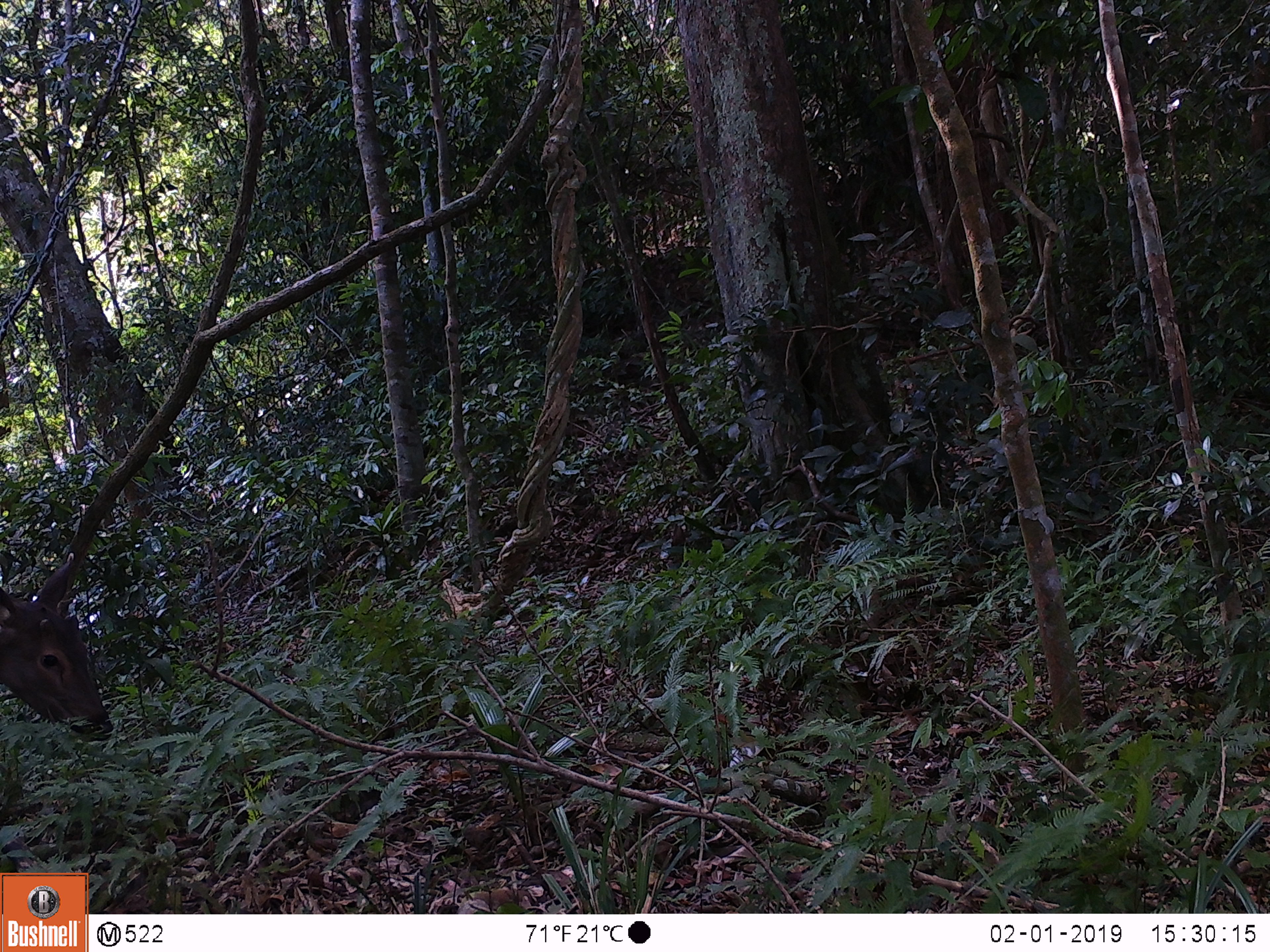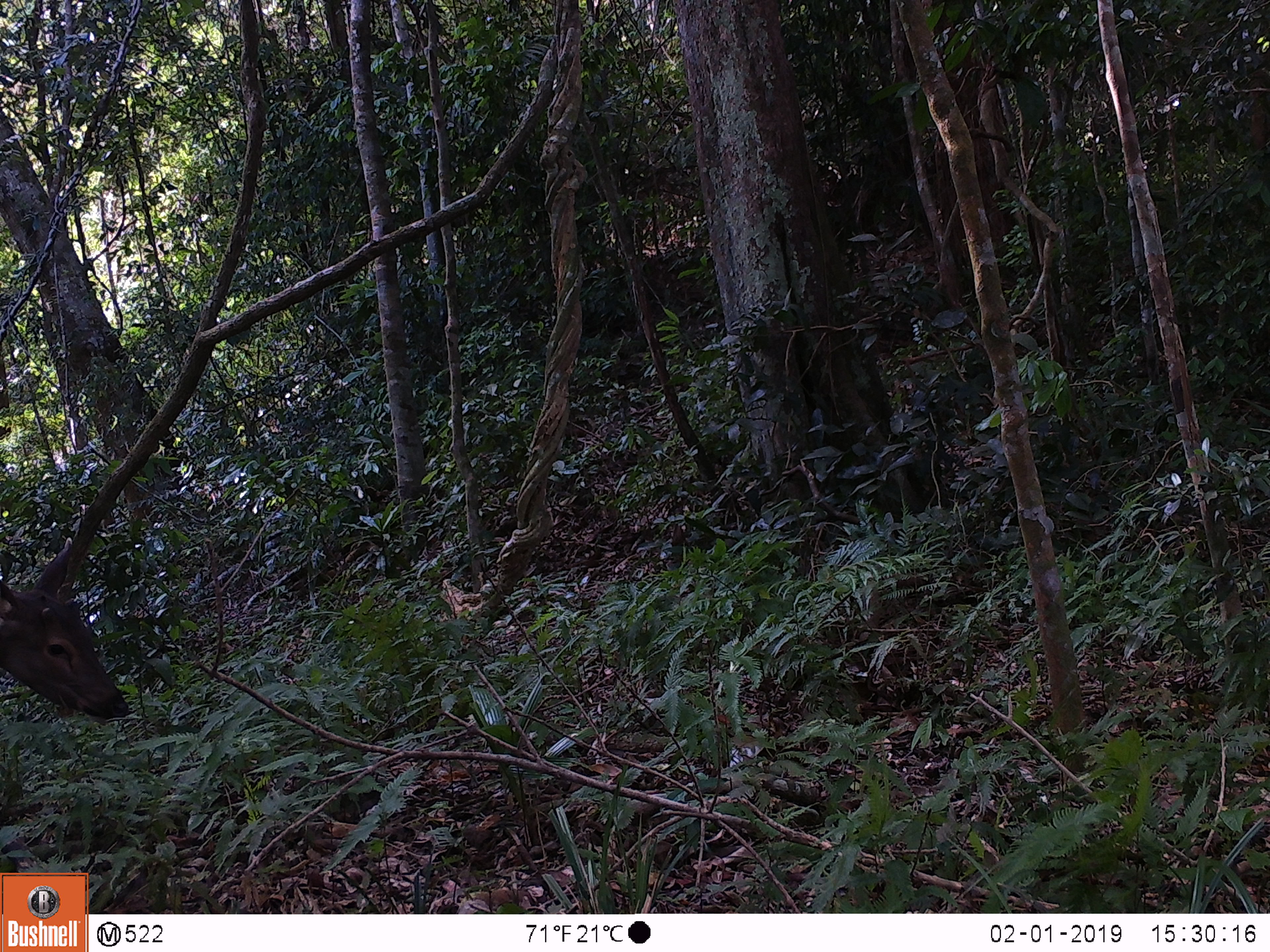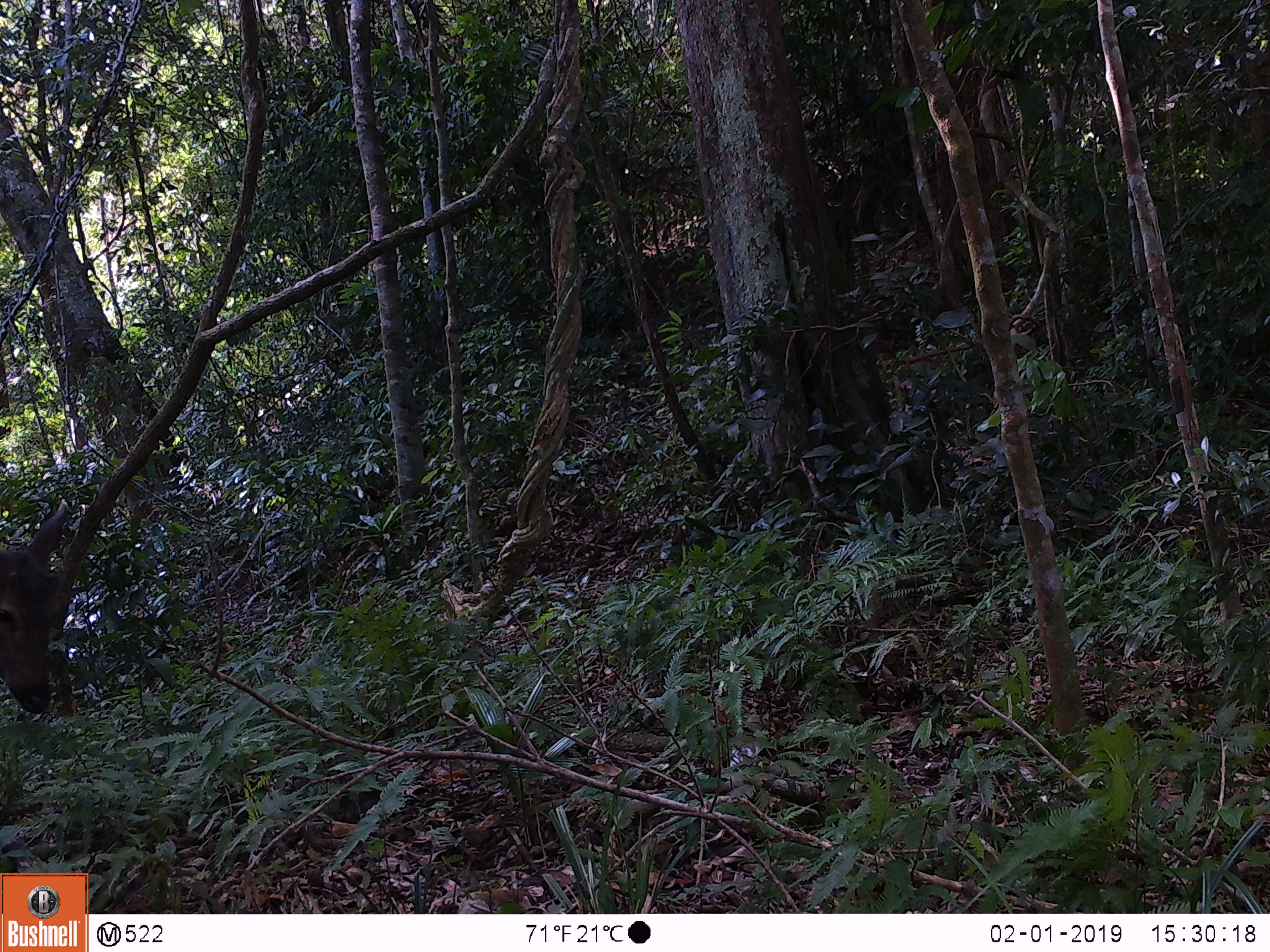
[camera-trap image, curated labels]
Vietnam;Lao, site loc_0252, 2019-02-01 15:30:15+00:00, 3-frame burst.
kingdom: Animalia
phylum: Chordata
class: Mammalia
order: Artiodactyla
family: Cervidae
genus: Rusa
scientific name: Rusa unicolor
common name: sambar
Sambar (Rusa unicolor). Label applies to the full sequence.